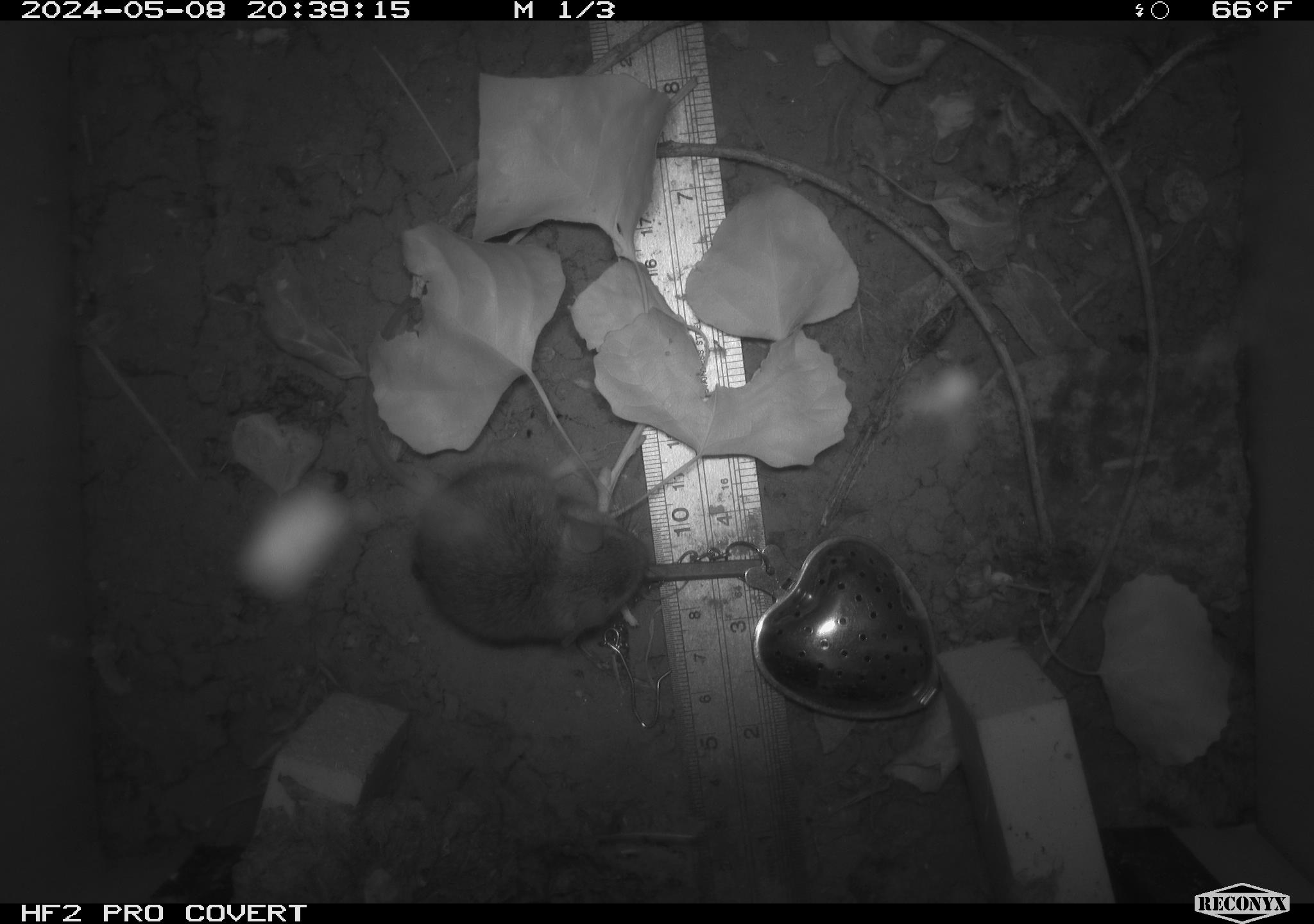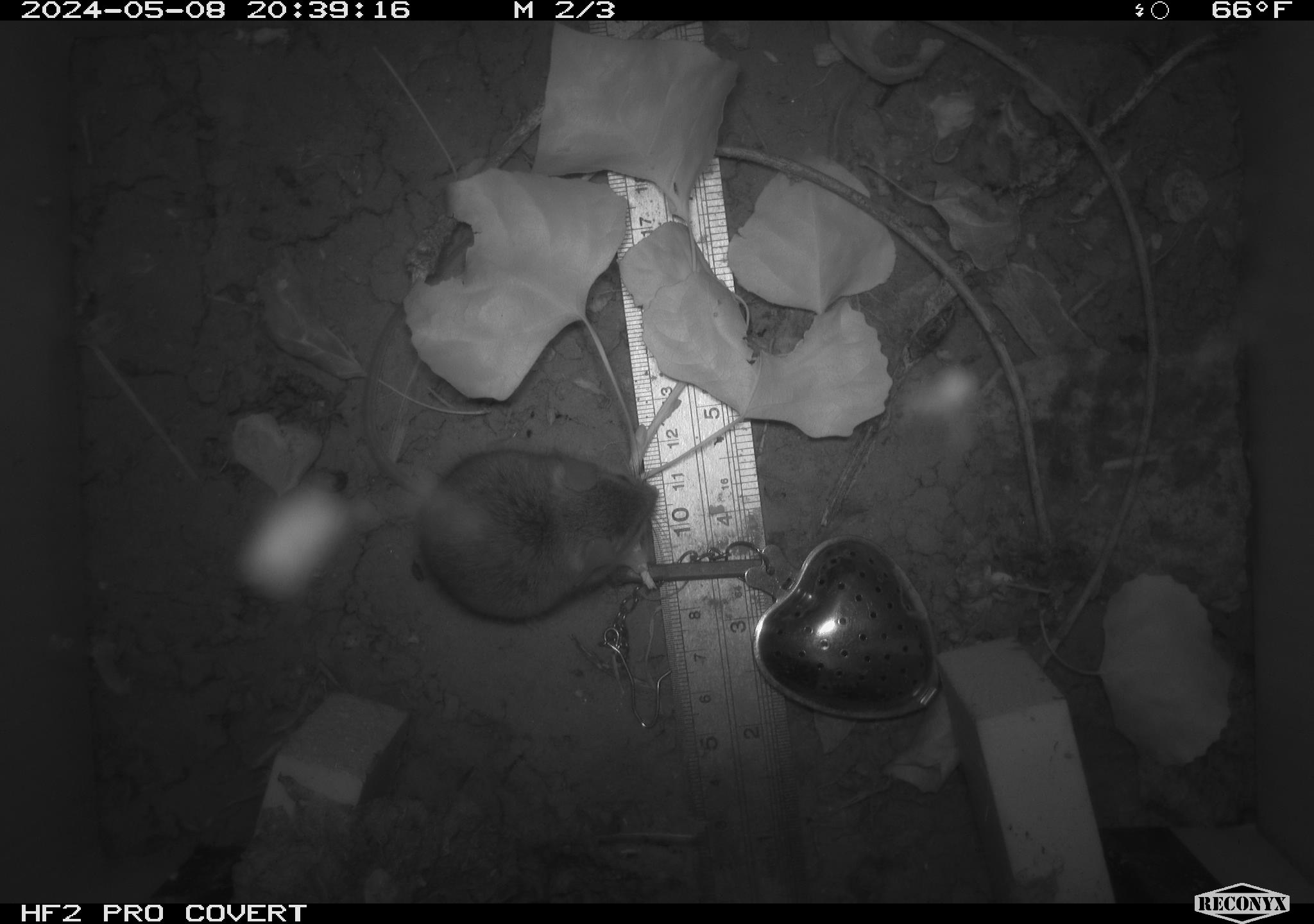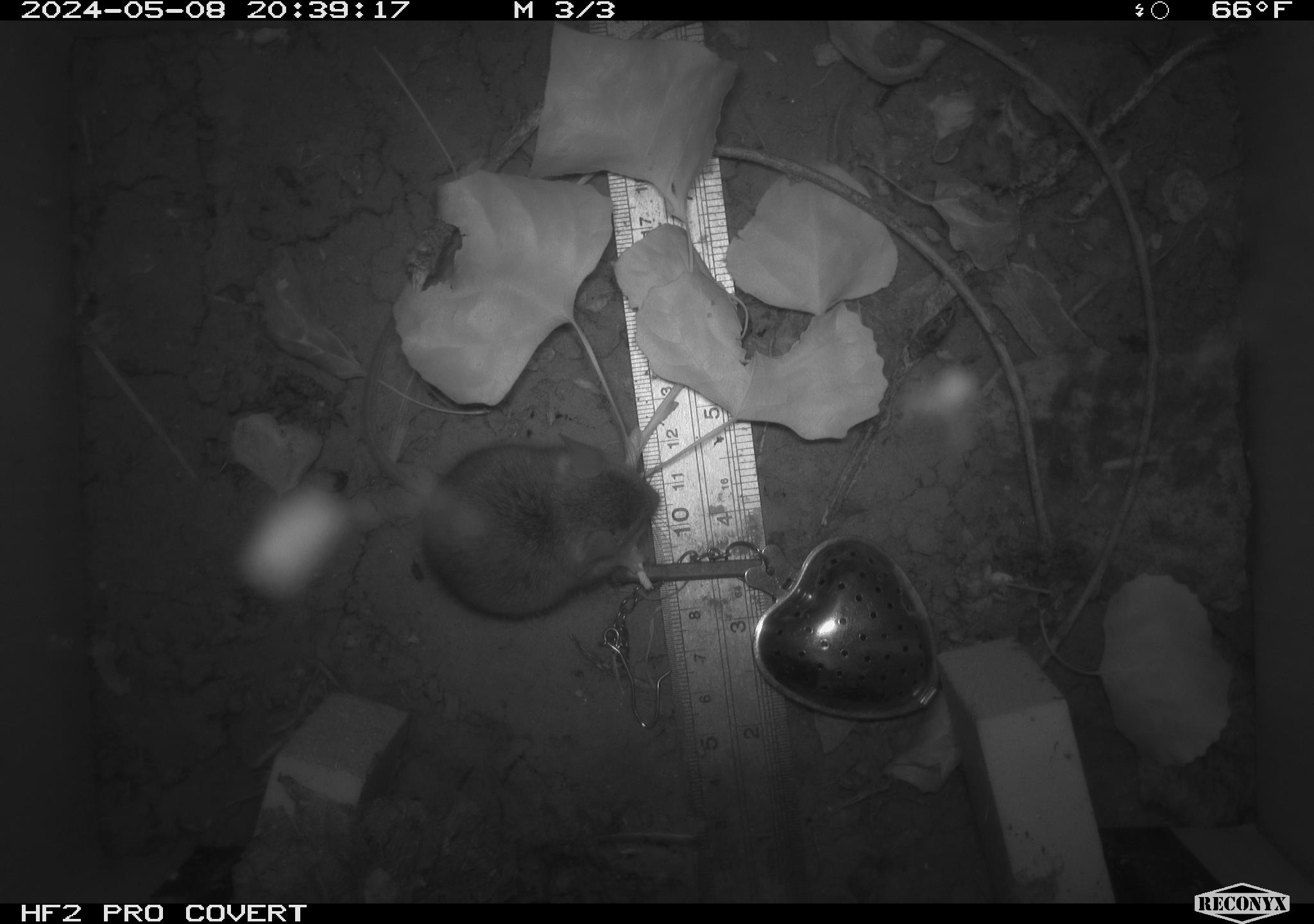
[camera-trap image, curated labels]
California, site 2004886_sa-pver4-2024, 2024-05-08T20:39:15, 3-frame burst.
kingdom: Animalia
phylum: Chordata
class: Mammalia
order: Rodentia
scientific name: Rodentia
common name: mouse species